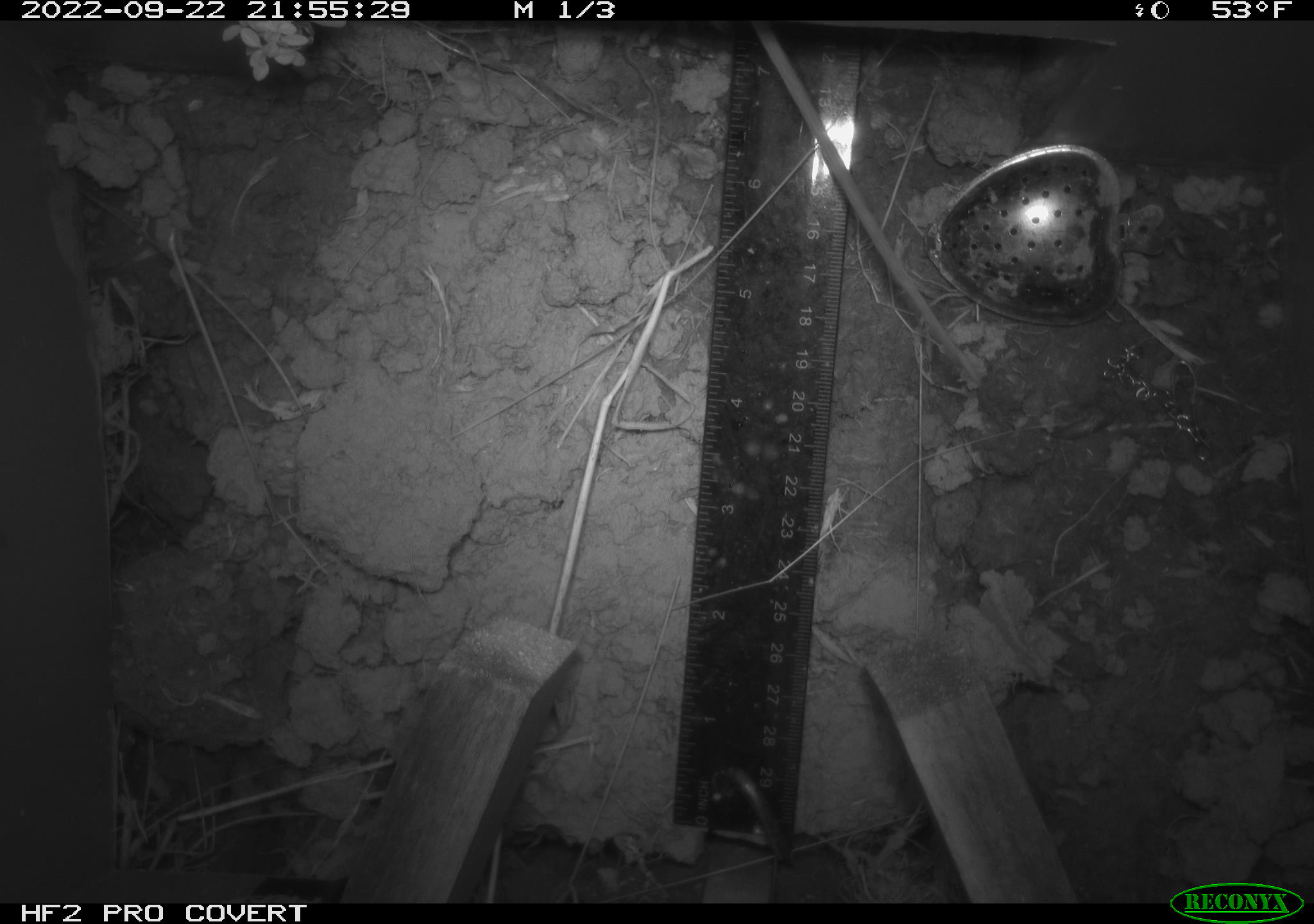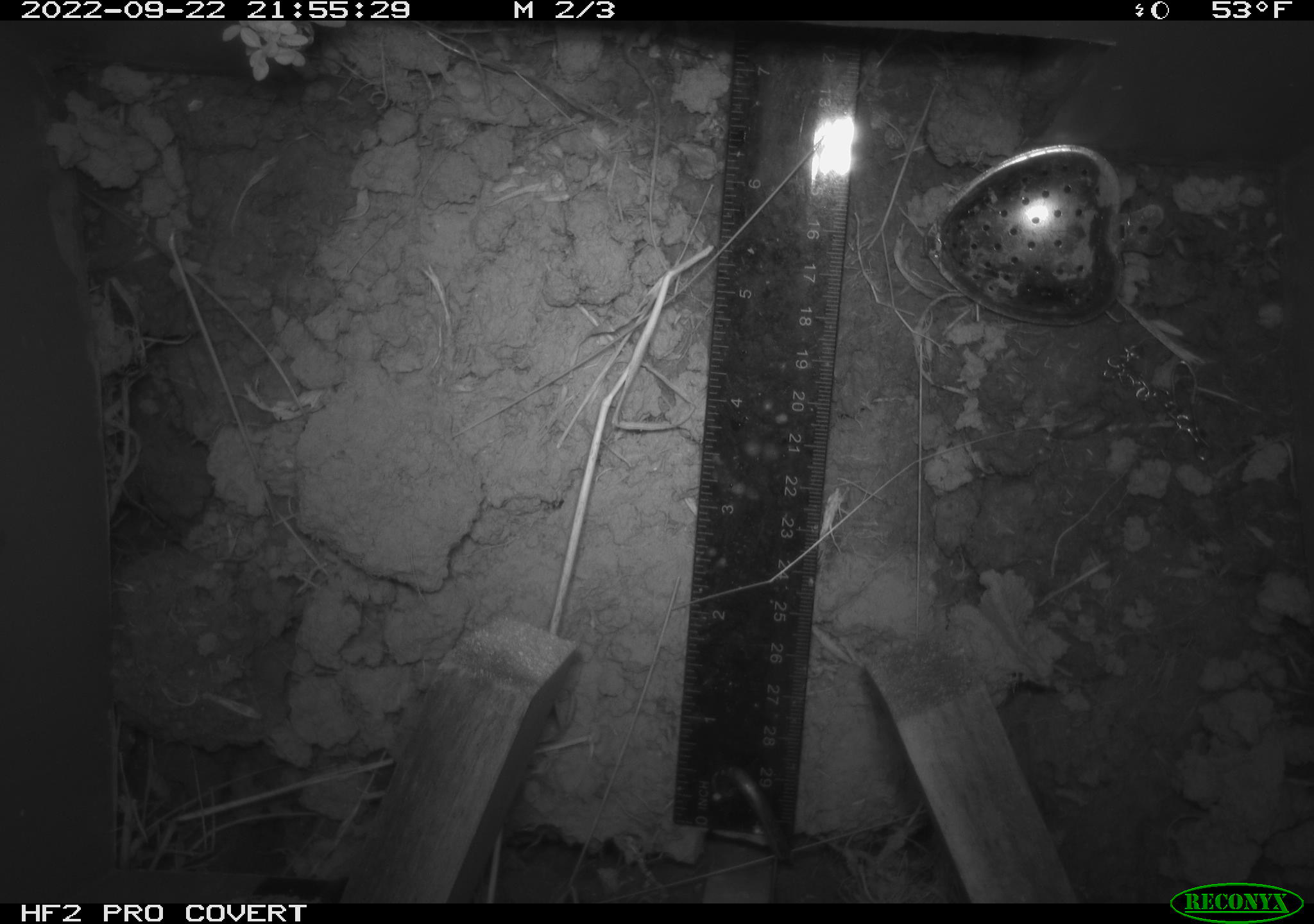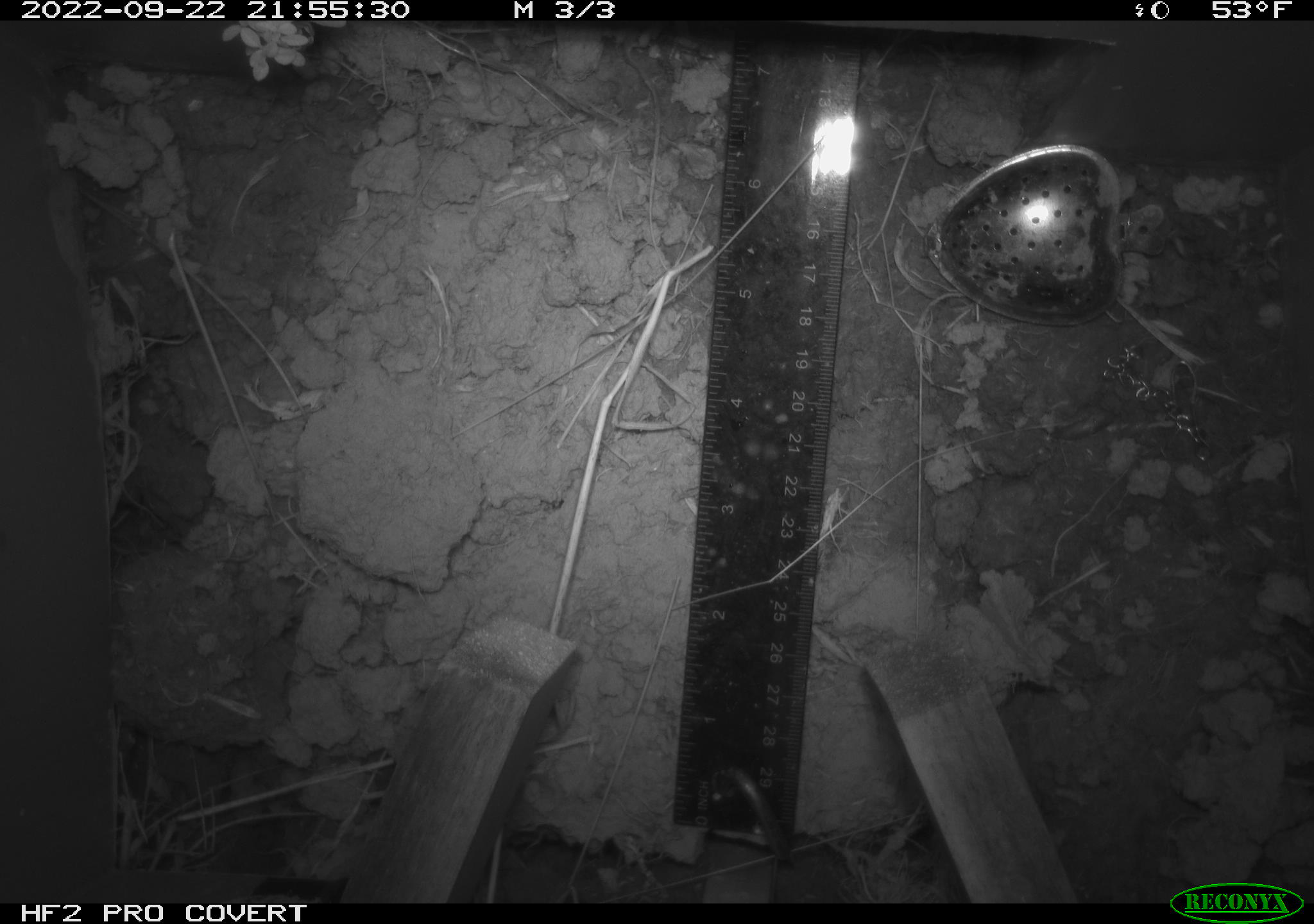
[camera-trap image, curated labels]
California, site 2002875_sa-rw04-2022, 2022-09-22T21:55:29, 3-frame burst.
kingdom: Animalia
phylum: Chordata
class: Mammalia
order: Rodentia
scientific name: Rodentia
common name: mouse species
Mouse species (Rodentia).